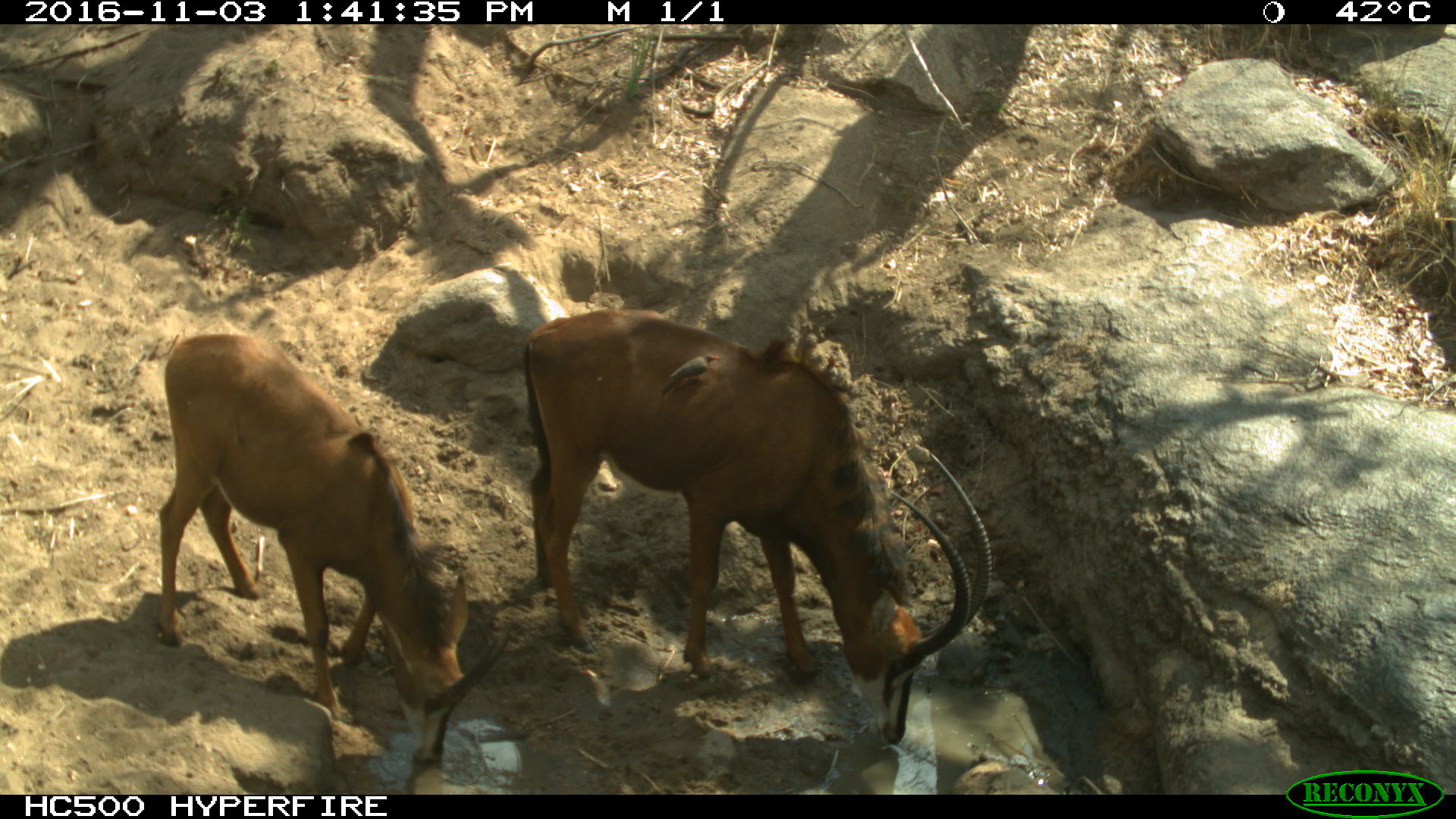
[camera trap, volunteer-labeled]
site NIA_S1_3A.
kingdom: Animalia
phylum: Chordata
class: Mammalia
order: Artiodactyla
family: Bovidae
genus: Hippotragus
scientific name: Hippotragus niger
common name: sable antelope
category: sable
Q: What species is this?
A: Sable (sable antelope) (Hippotragus niger).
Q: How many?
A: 2.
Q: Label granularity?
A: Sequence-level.